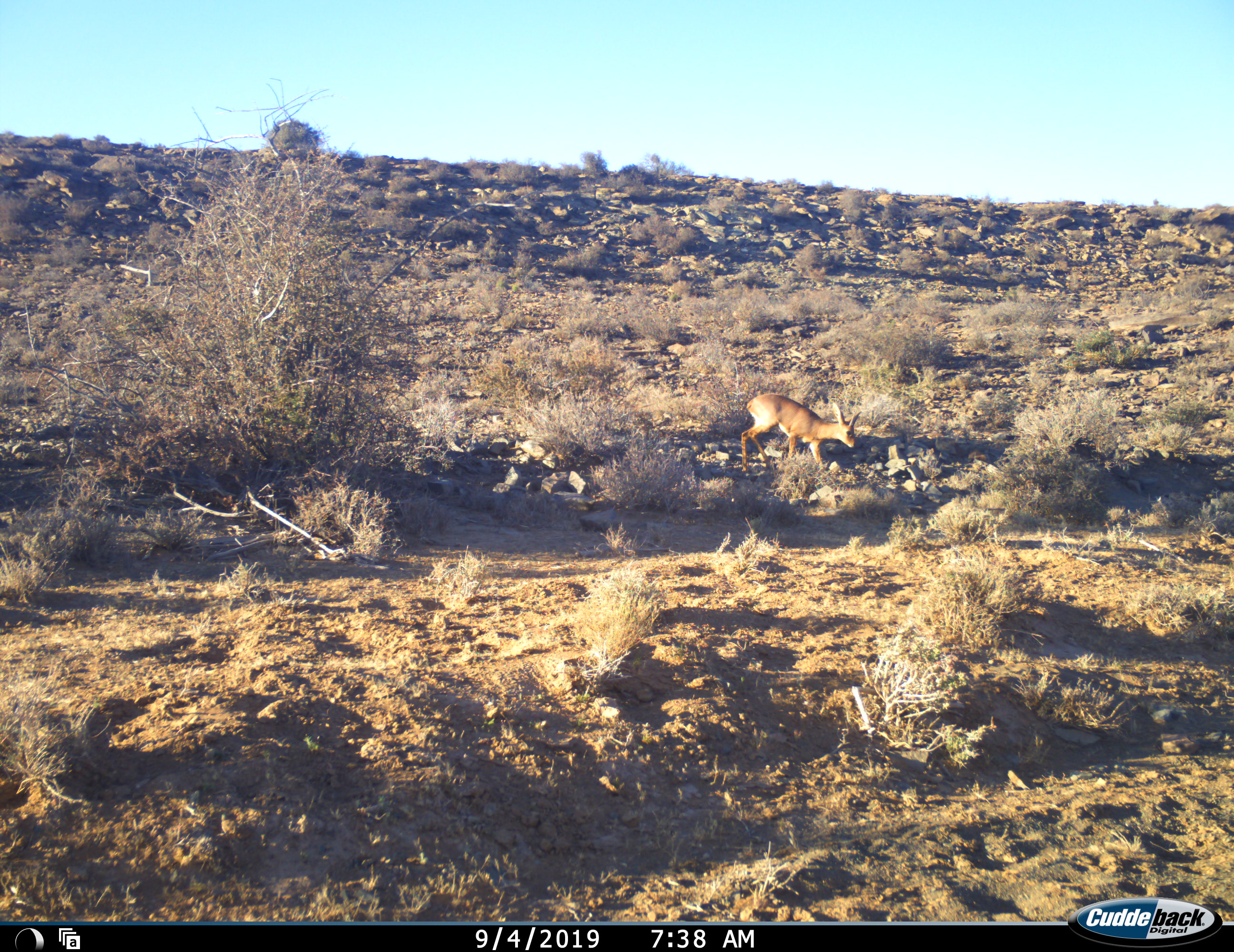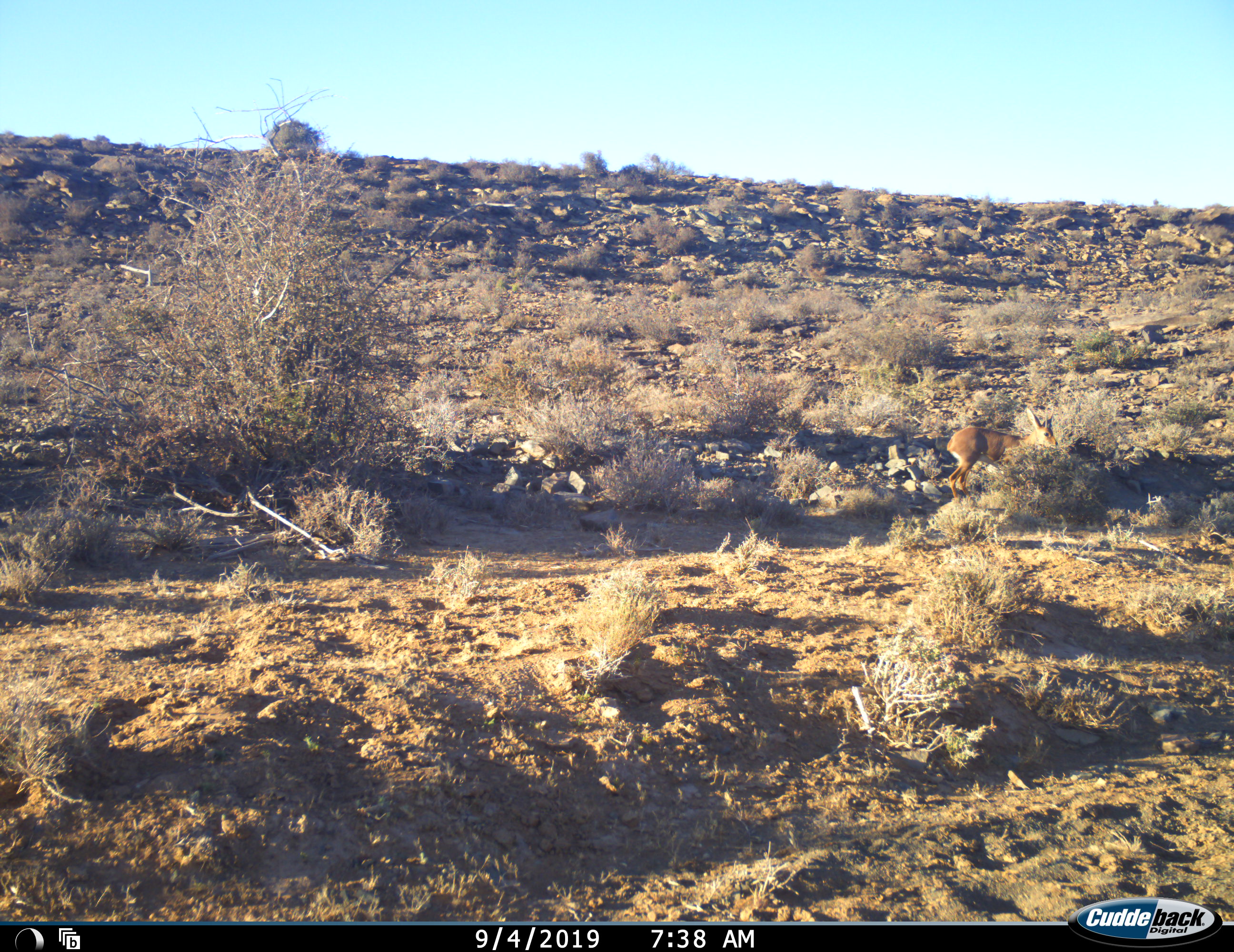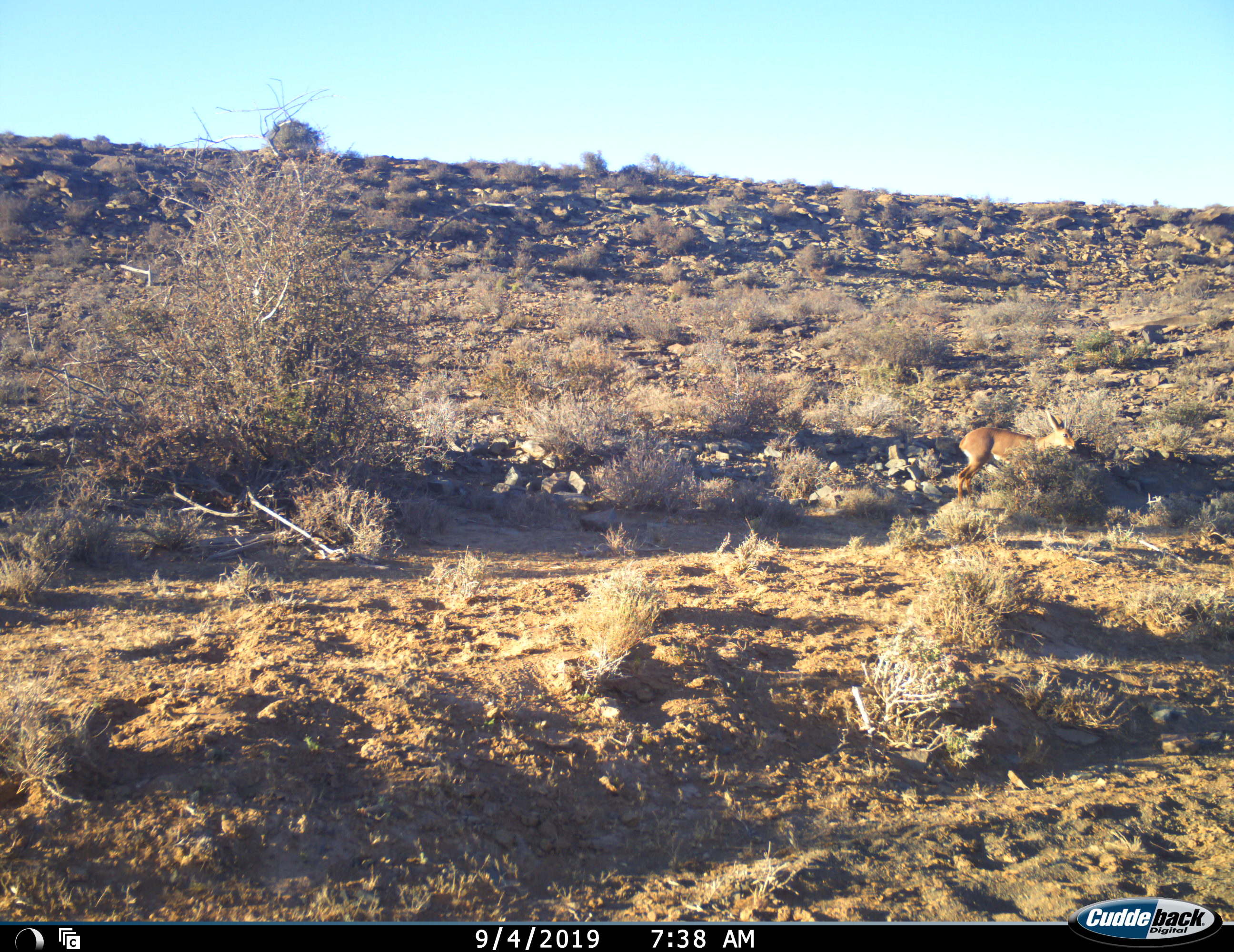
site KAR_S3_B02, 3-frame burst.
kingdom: Animalia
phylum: Chordata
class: Mammalia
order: Artiodactyla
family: Bovidae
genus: Raphicerus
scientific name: Raphicerus campestris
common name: steenbok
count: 1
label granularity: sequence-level